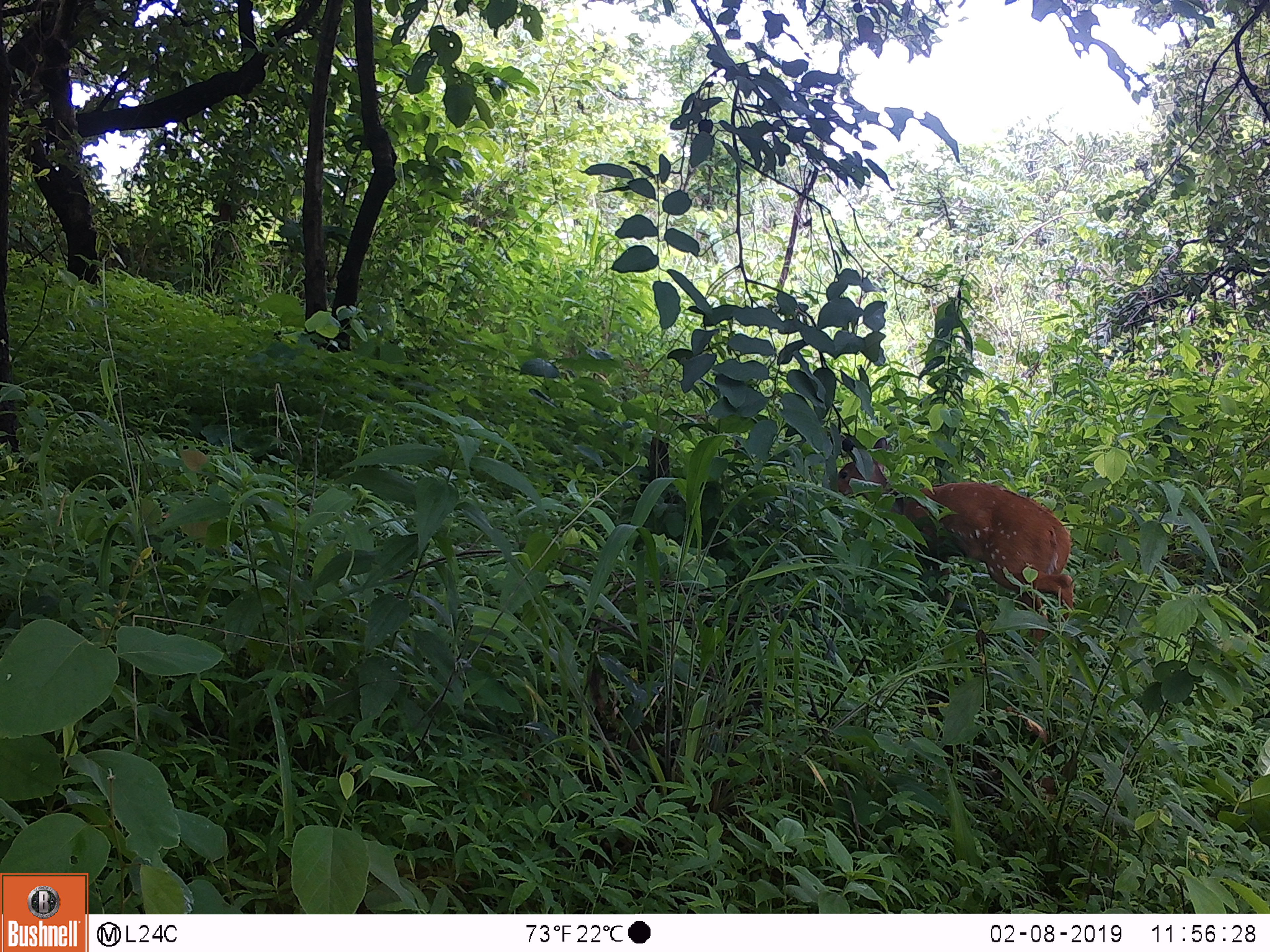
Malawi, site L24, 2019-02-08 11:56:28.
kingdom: Animalia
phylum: Chordata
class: Mammalia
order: Artiodactyla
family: Bovidae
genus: Tragelaphus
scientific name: Tragelaphus sylvaticus sylvaticus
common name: cape bushbuck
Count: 1.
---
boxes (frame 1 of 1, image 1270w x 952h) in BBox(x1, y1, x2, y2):
cape bushbuck: BBox(824, 435, 1093, 644)